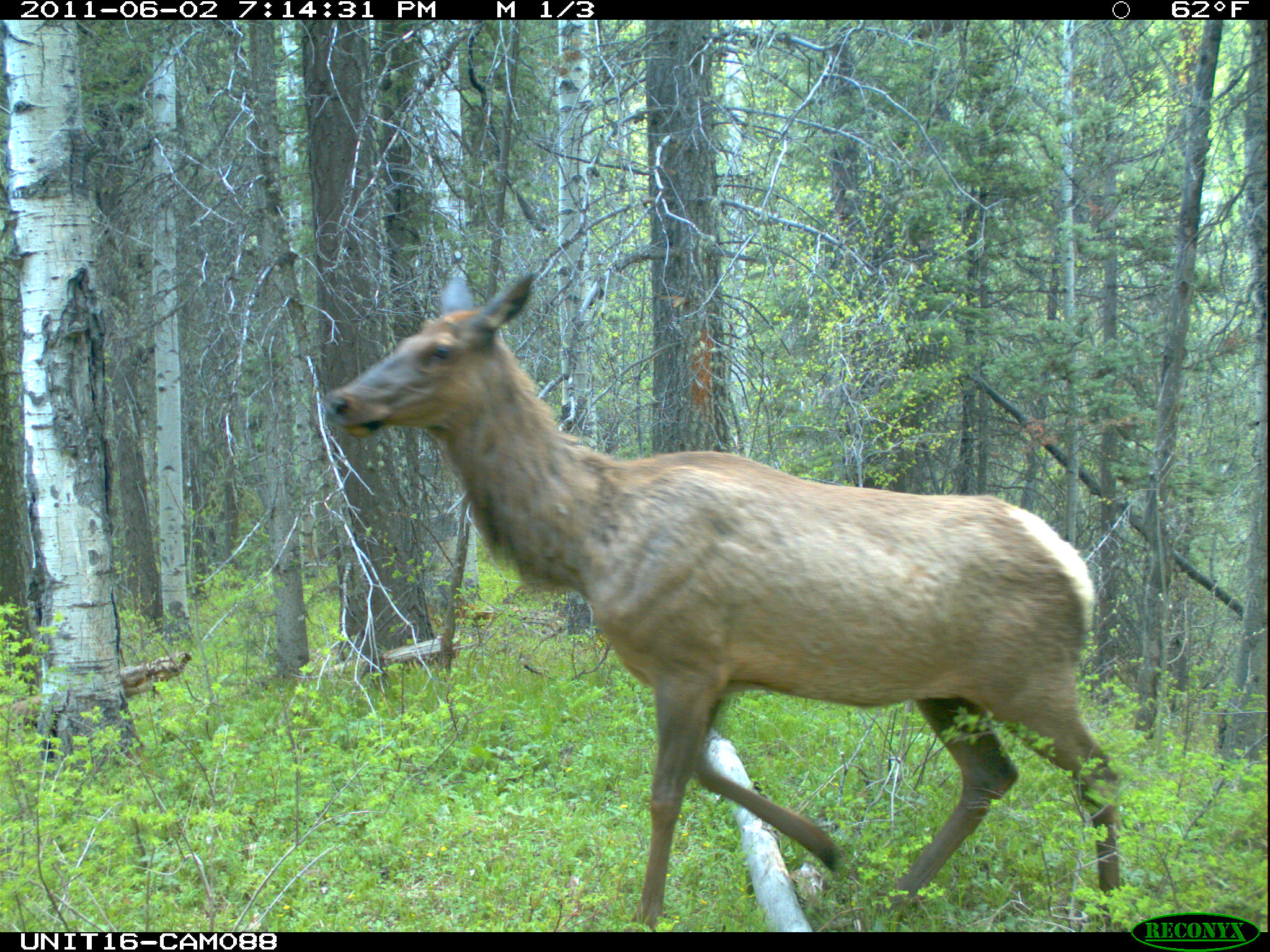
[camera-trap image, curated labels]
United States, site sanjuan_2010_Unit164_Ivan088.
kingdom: Animalia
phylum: Chordata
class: Mammalia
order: Artiodactyla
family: Cervidae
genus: Cervus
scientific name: Cervus elaphus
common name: red deer